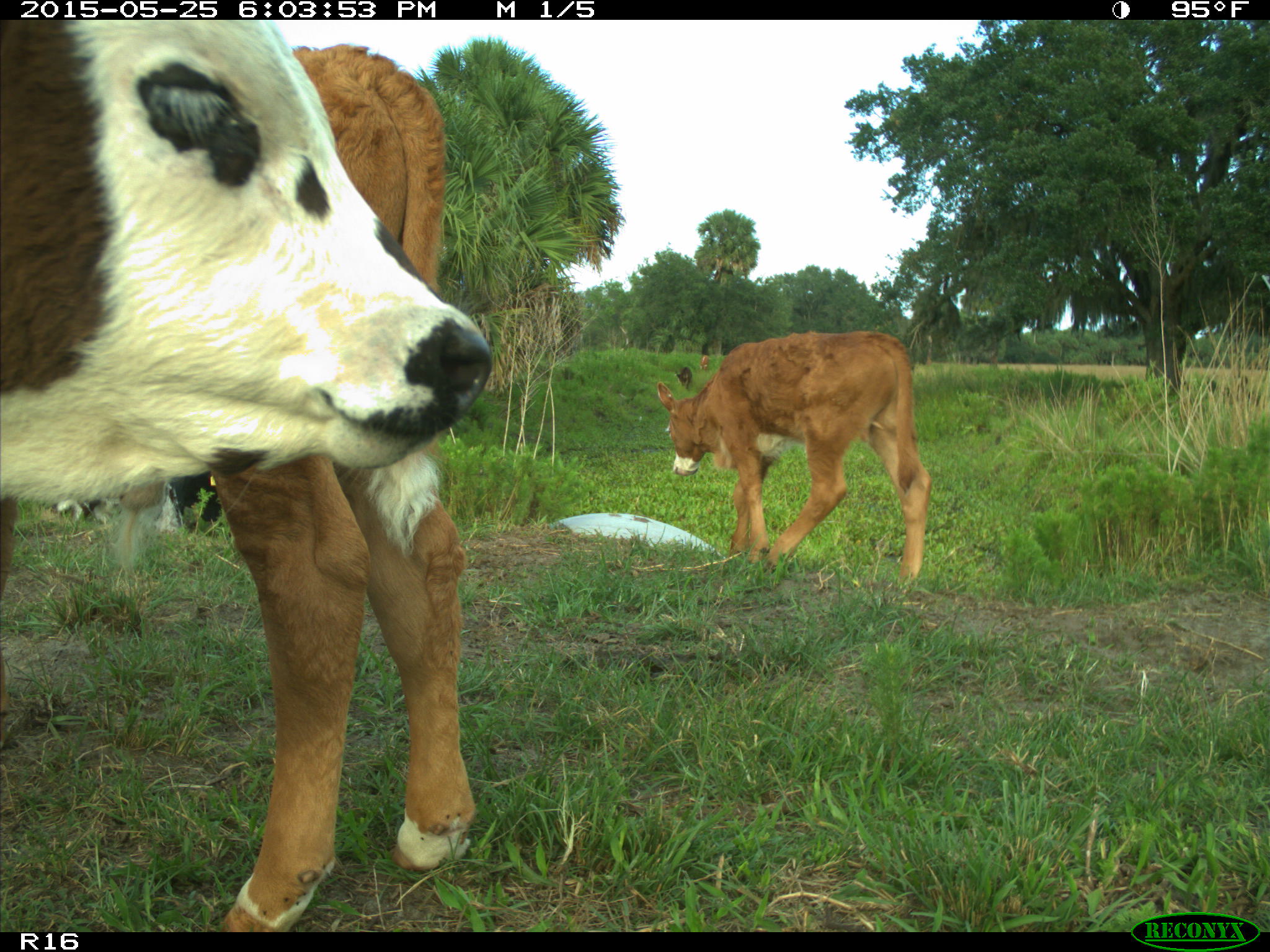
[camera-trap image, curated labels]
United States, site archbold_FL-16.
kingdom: Animalia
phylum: Chordata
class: Mammalia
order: Artiodactyla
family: Bovidae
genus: Bos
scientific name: Bos taurus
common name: domestic cow